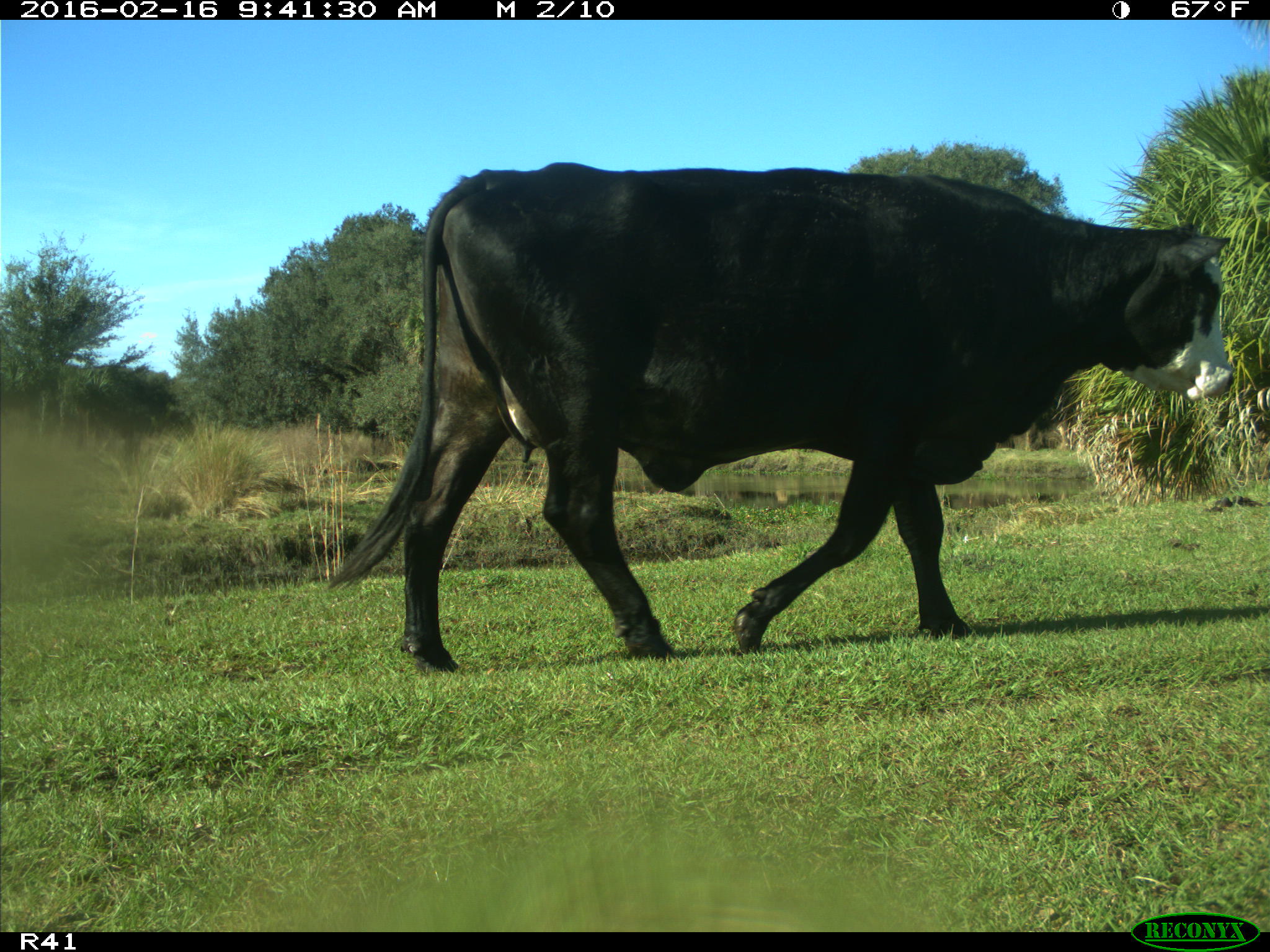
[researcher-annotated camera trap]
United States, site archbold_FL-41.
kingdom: Animalia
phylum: Chordata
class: Mammalia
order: Artiodactyla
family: Bovidae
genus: Bos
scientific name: Bos taurus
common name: domestic cow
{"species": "Bos taurus (domestic cow)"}